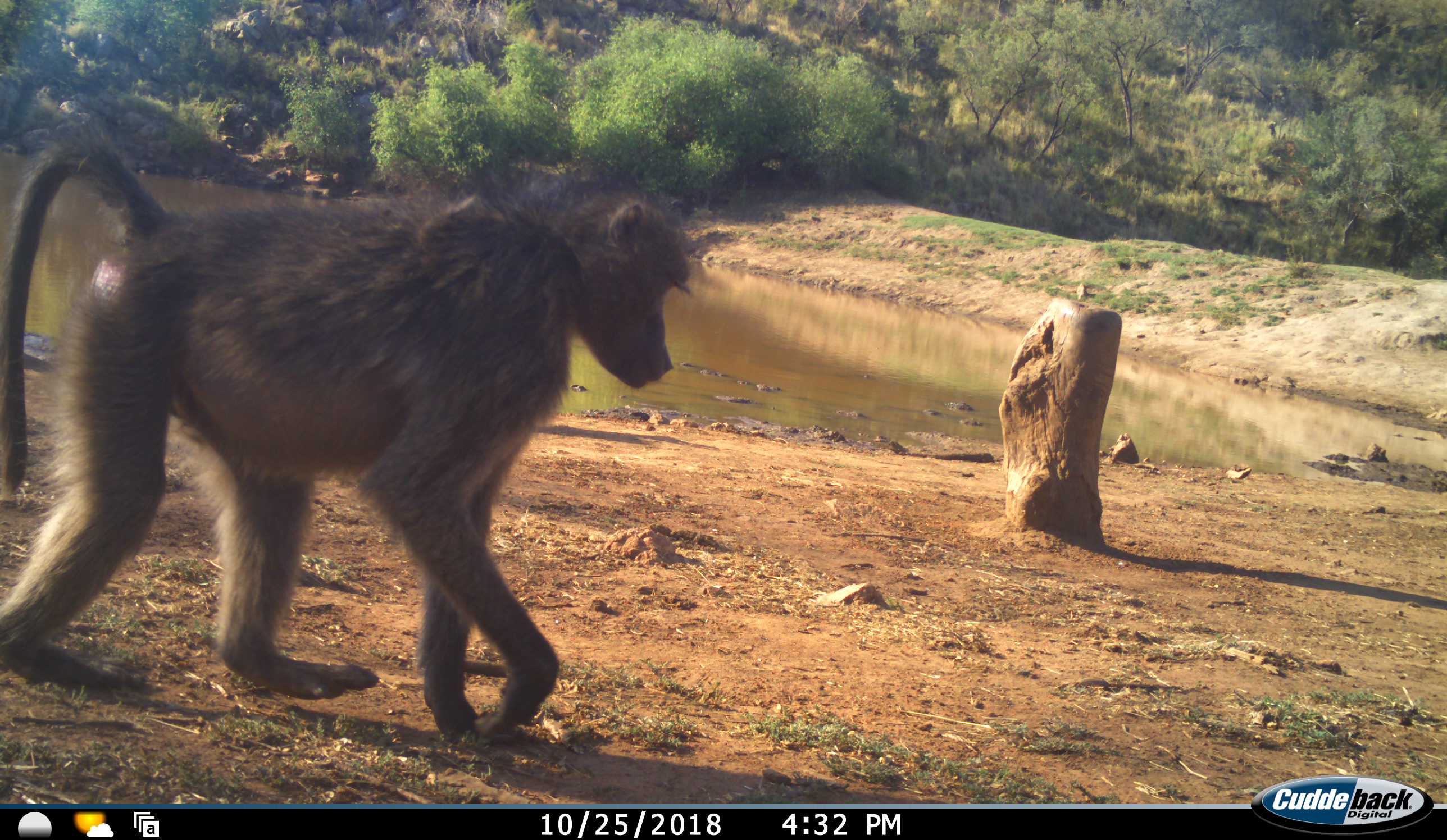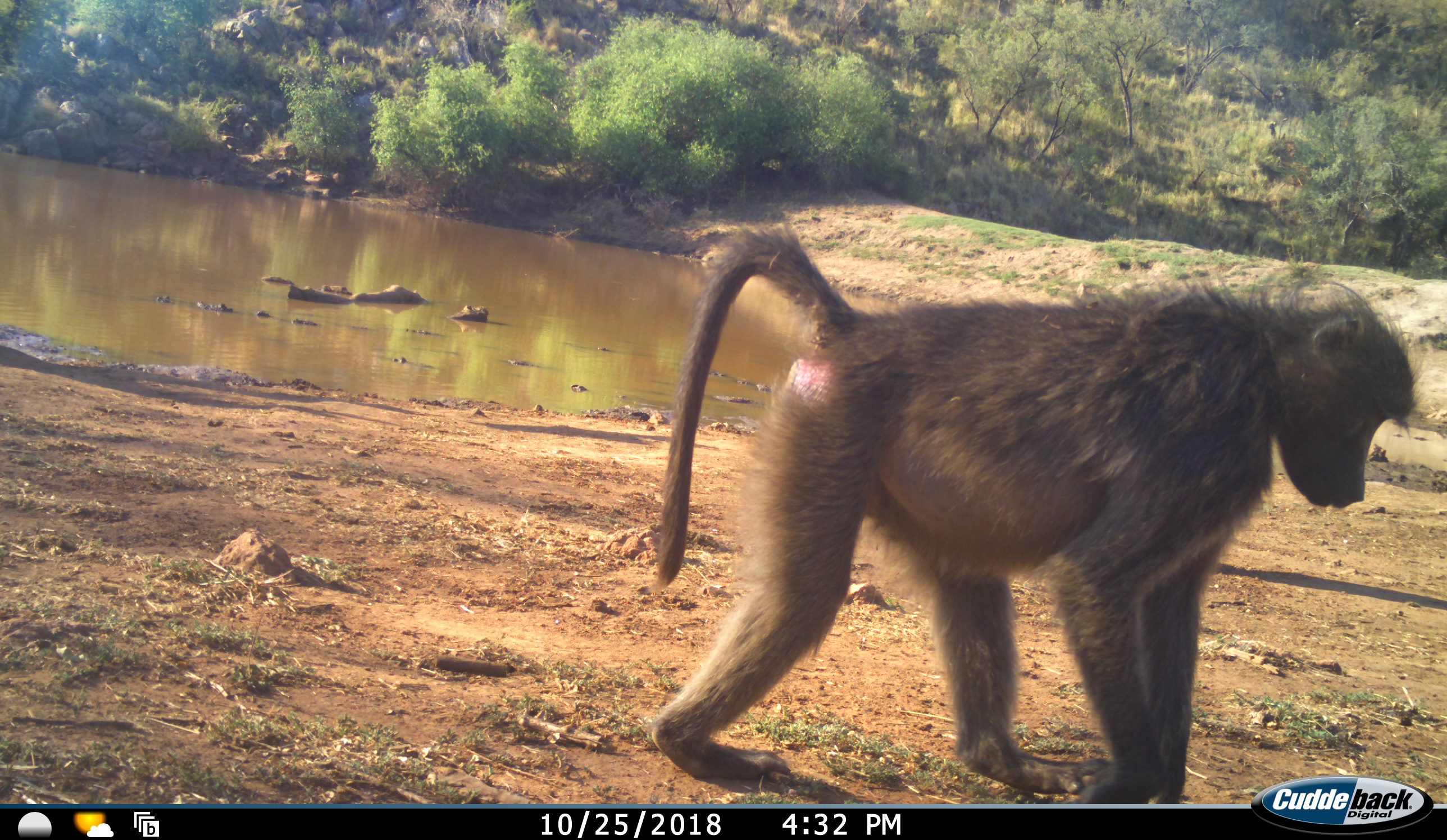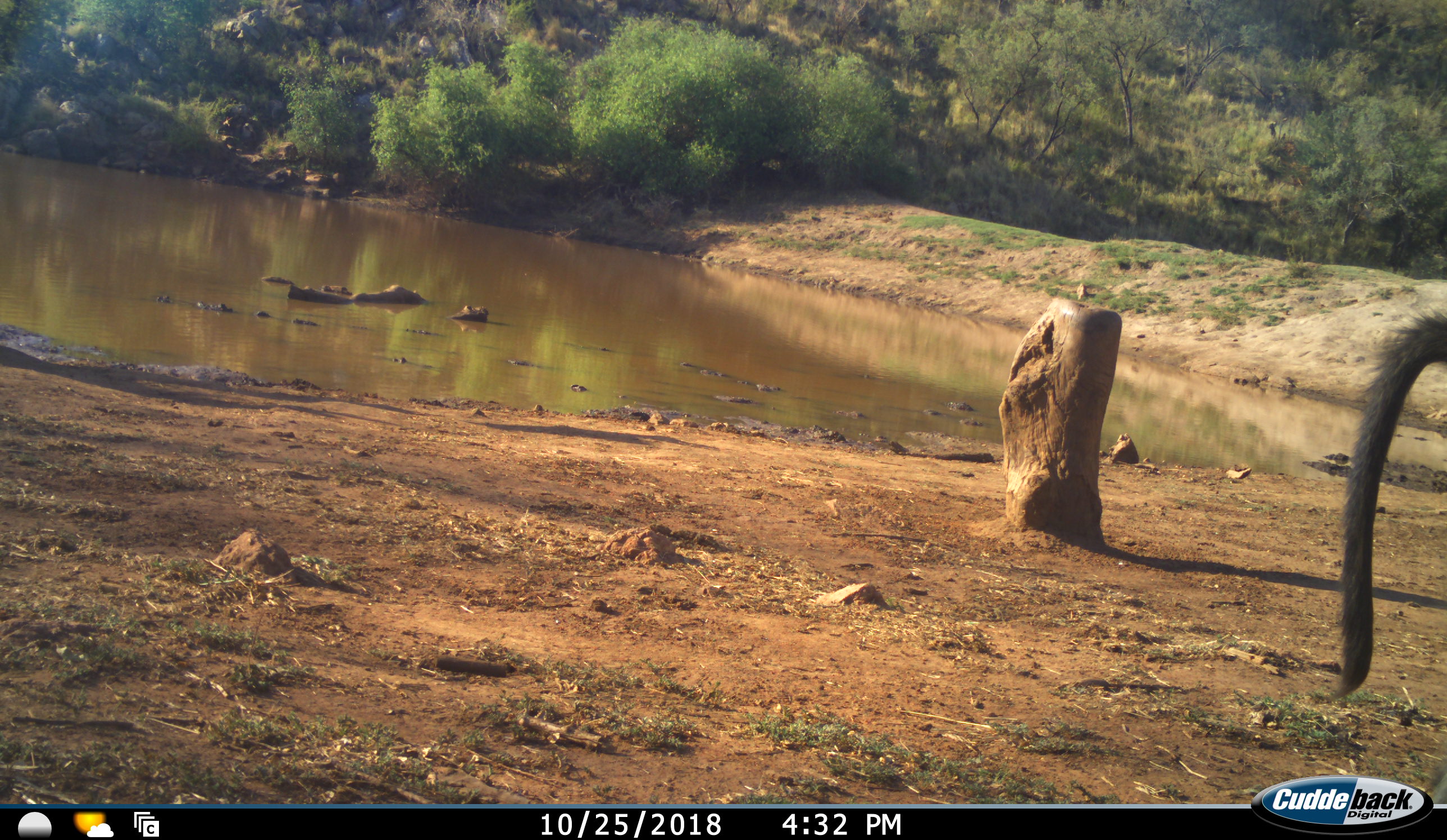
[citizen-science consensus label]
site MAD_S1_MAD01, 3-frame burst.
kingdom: Animalia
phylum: Chordata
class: Mammalia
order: Primates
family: Cercopithecidae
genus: Papio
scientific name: Papio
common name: baboon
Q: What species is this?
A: Baboon (Papio).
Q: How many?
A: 1.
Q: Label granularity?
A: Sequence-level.